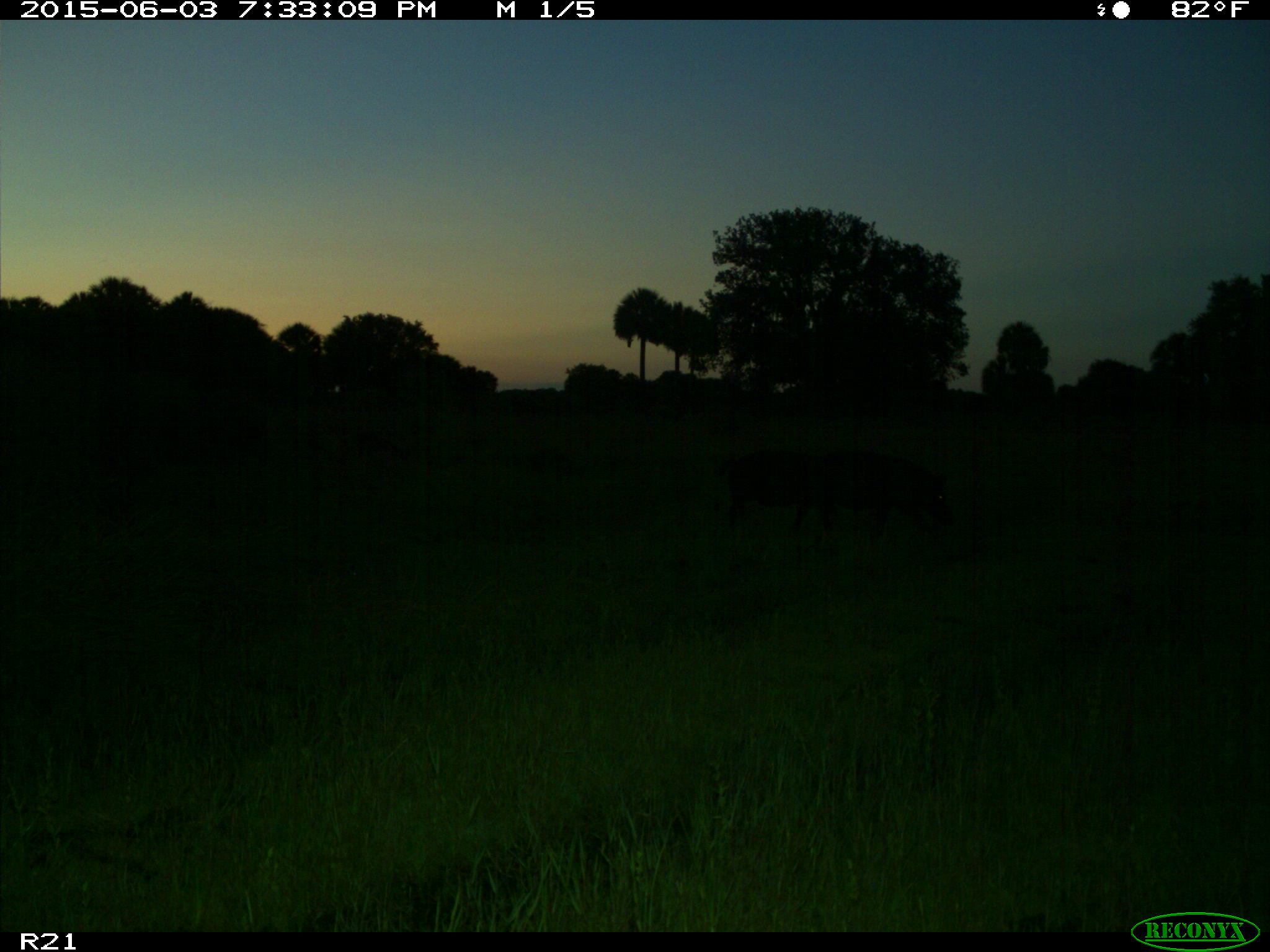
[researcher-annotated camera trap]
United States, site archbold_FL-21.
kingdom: Animalia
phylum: Chordata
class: Mammalia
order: Artiodactyla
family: Suidae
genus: Sus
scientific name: Sus scrofa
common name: wild boar